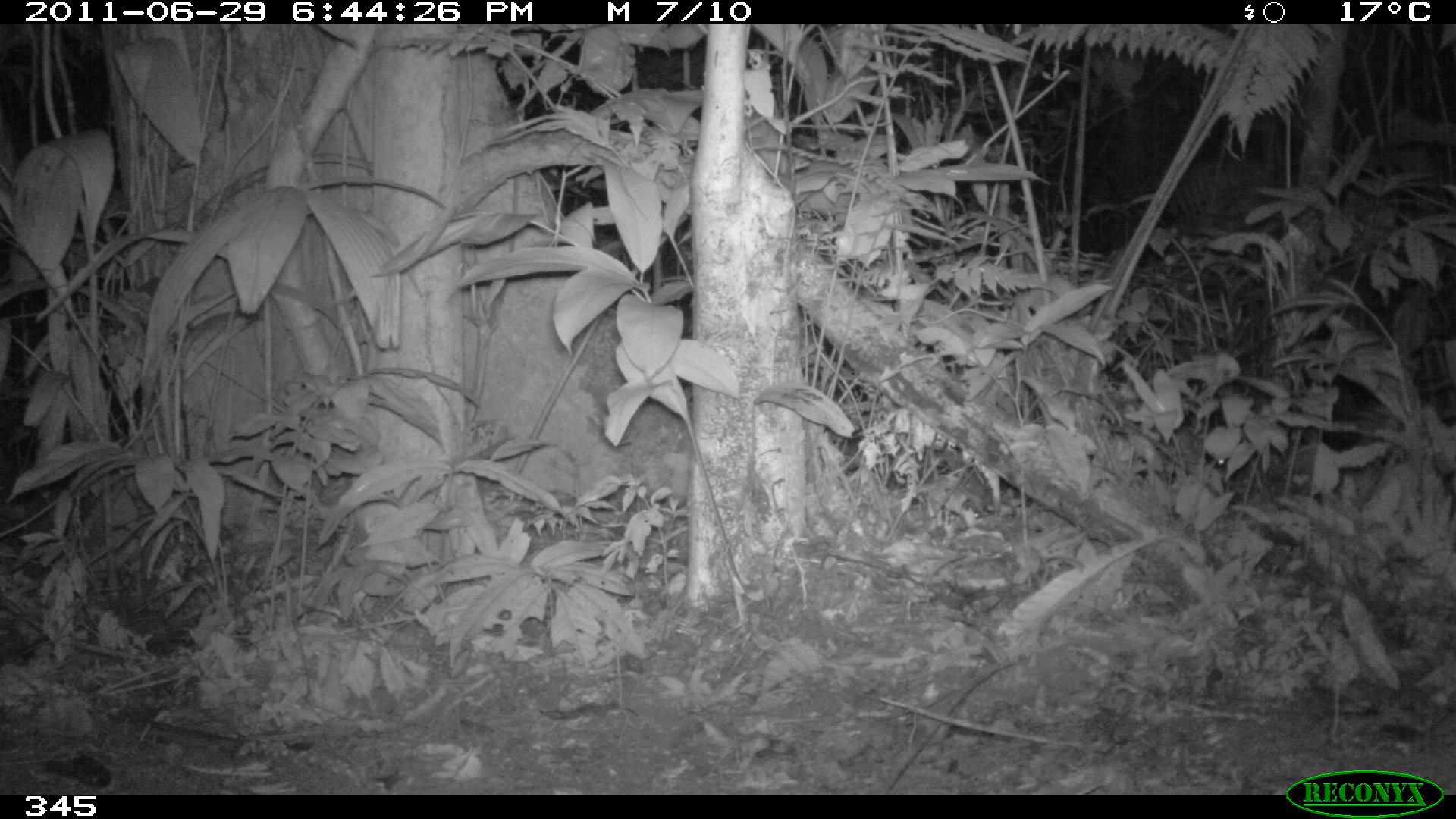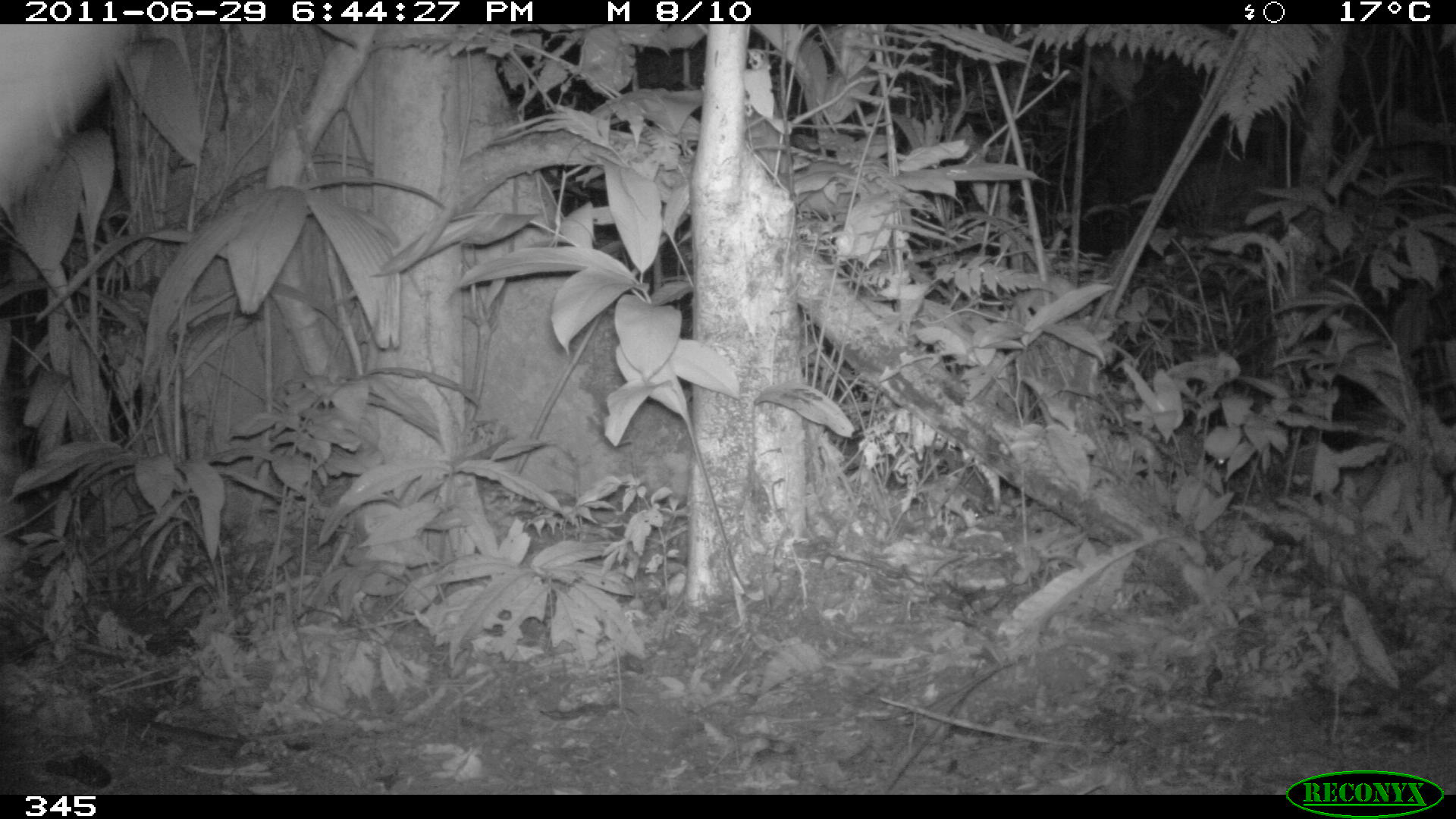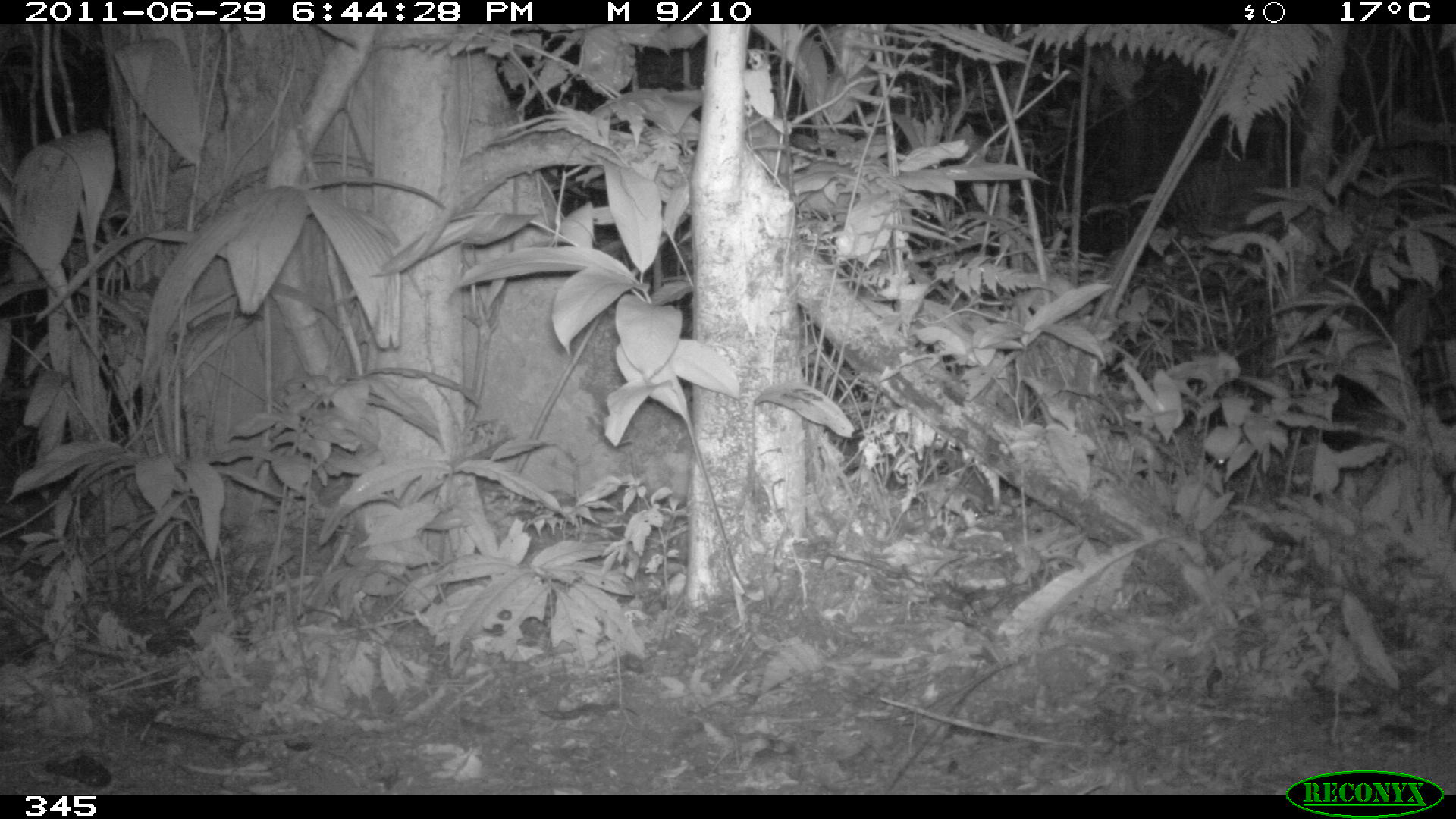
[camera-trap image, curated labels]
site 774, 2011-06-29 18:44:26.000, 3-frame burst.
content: unidentified animal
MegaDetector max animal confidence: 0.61